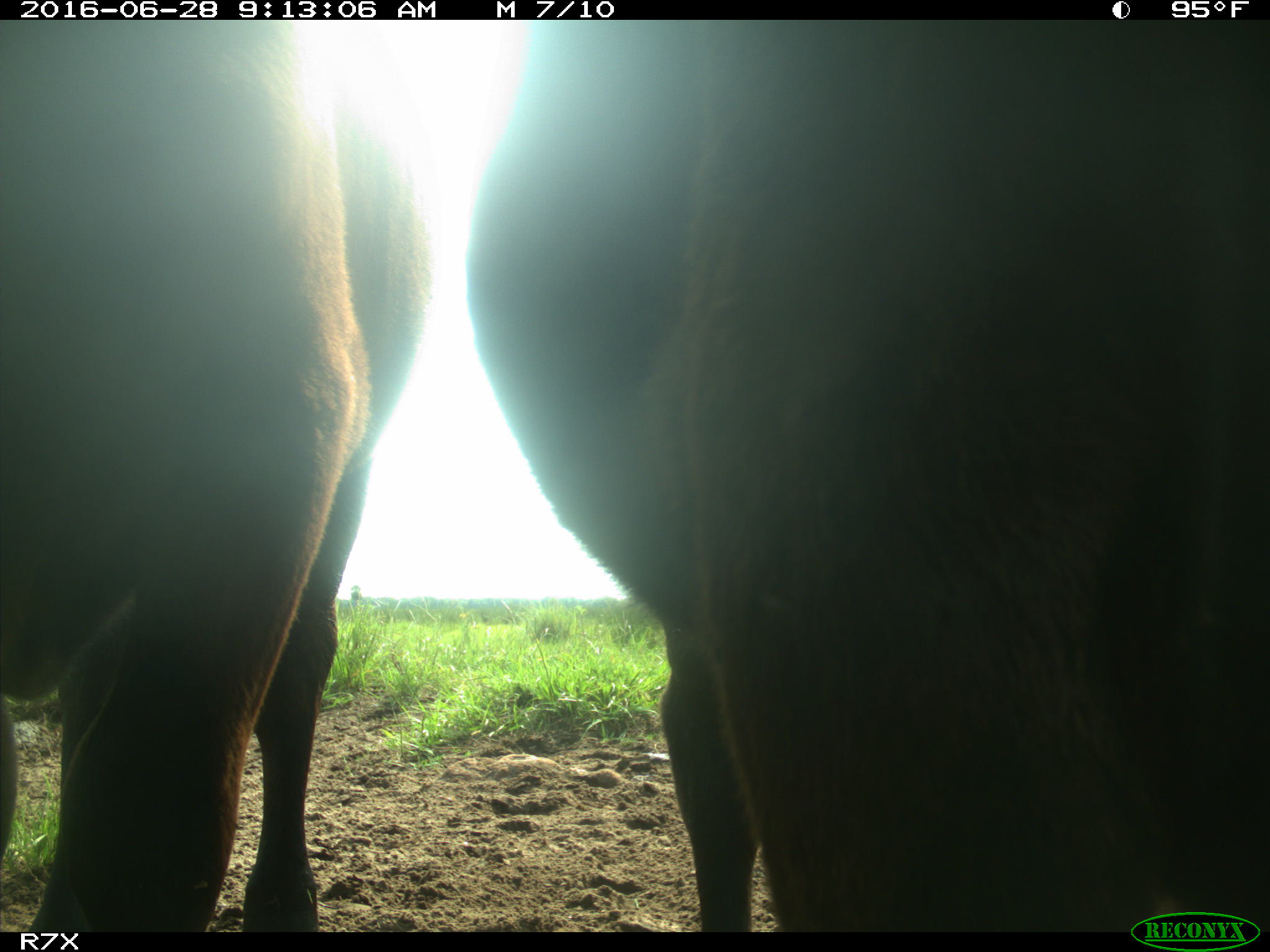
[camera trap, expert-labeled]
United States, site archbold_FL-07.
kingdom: Animalia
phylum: Chordata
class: Mammalia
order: Artiodactyla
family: Bovidae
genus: Bos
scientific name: Bos taurus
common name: domestic cow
Bos taurus (domestic cow).